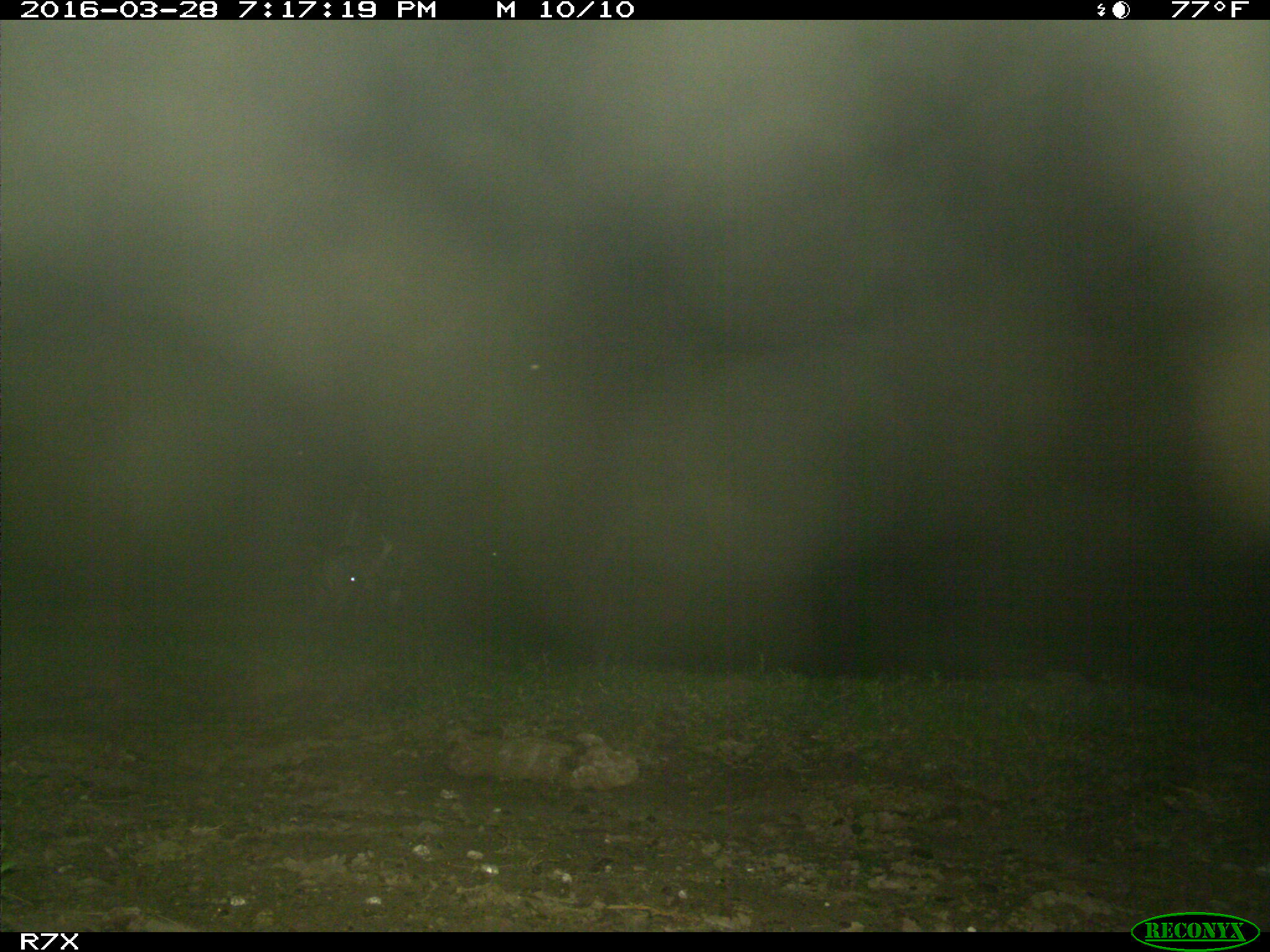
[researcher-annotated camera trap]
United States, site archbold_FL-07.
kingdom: Animalia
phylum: Chordata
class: Mammalia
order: Artiodactyla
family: Bovidae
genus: Bos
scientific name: Bos taurus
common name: domestic cow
Bos taurus (domestic cow).